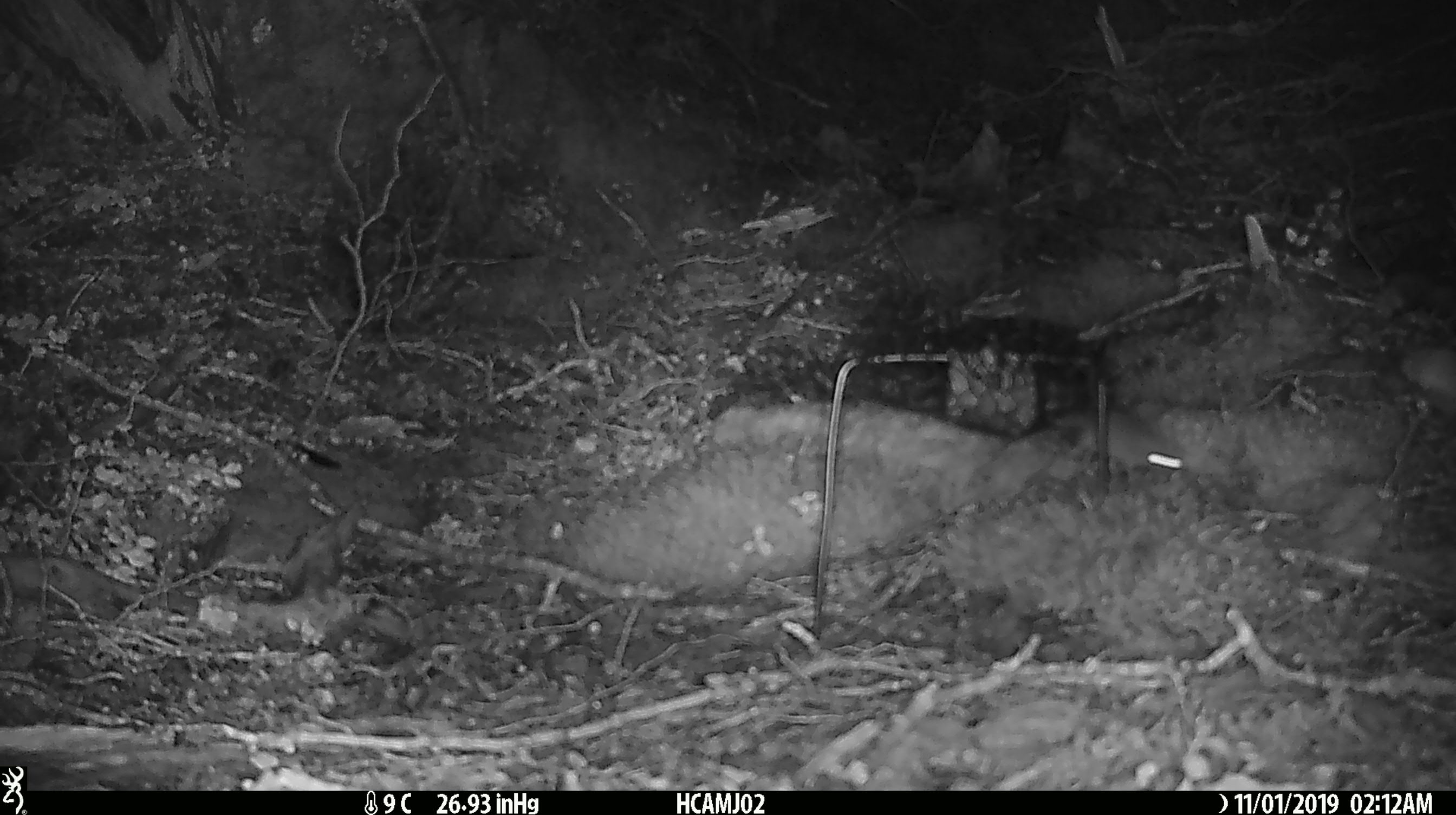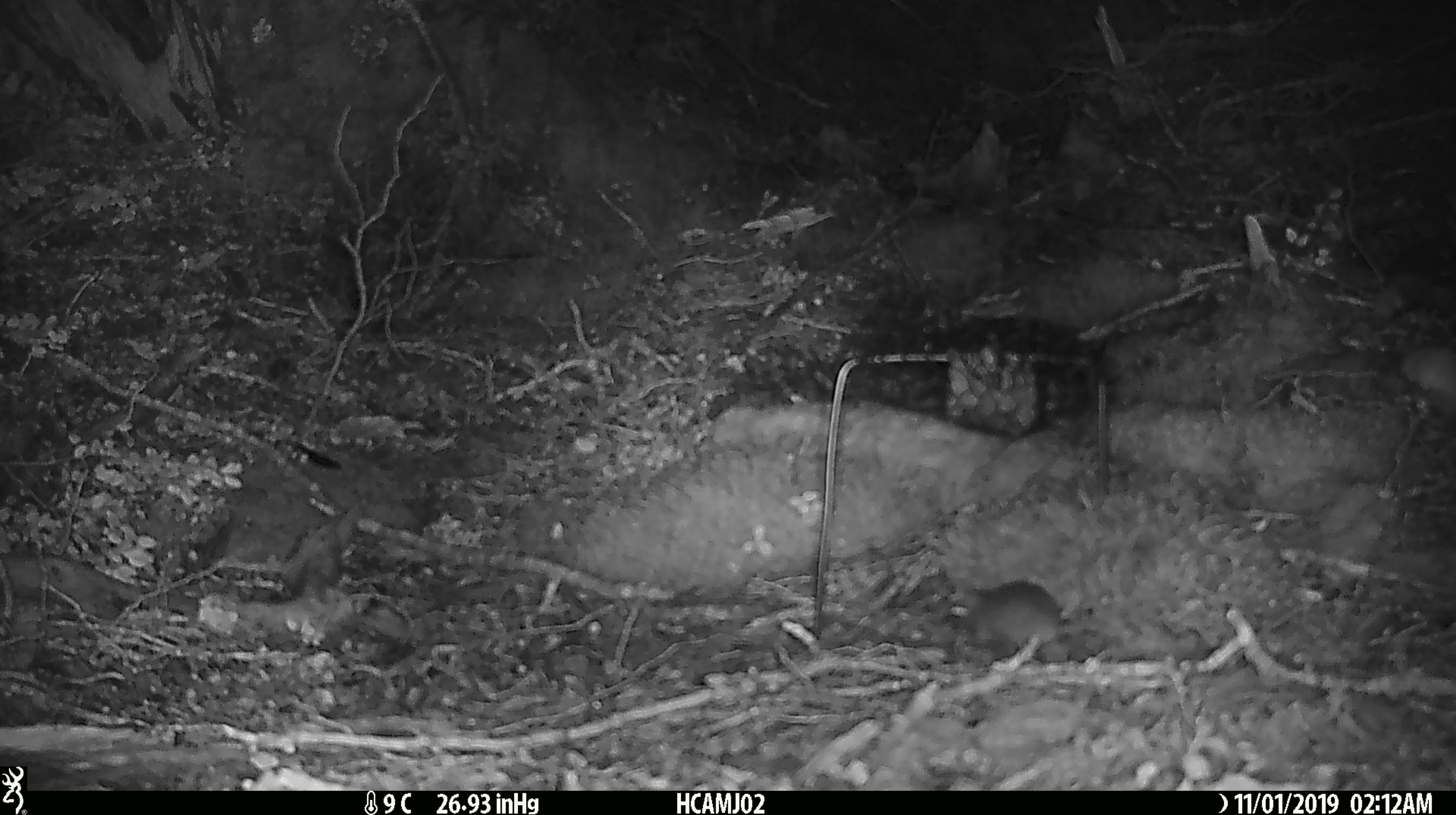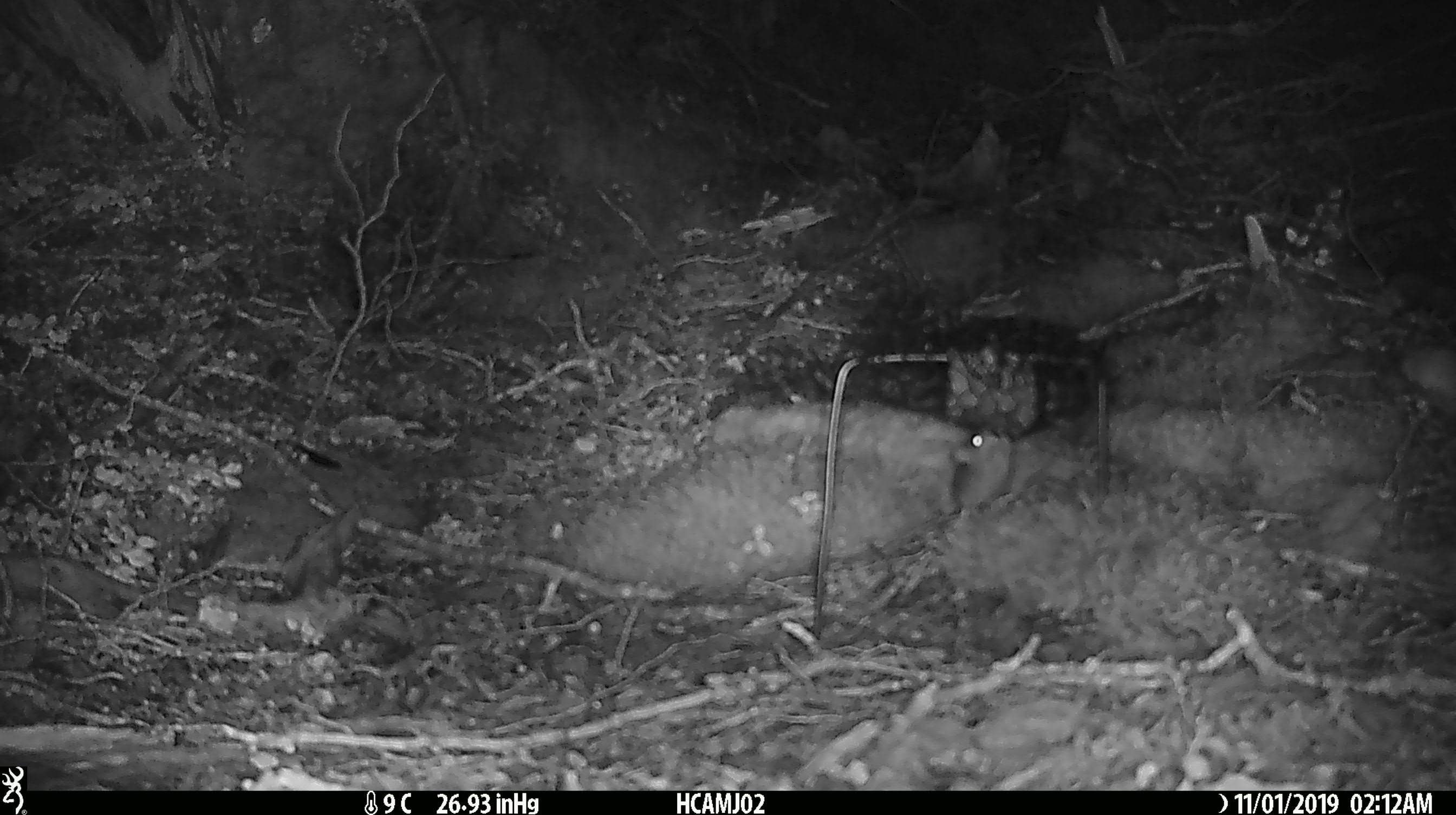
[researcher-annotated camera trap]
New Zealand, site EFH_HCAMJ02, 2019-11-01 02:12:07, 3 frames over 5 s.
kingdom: Animalia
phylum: Chordata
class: Mammalia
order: Rodentia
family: Muridae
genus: Mus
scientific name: Mus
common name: mouse